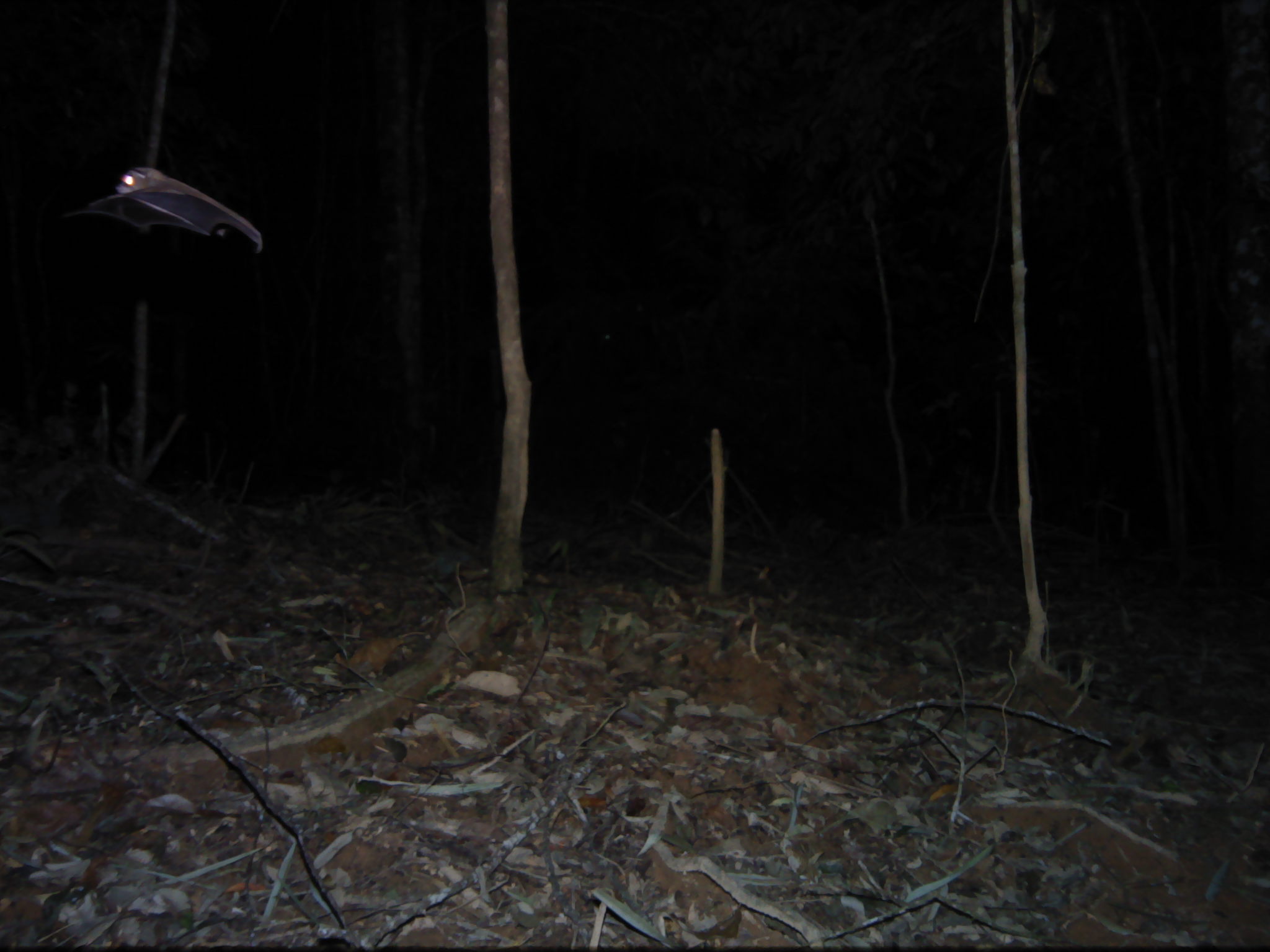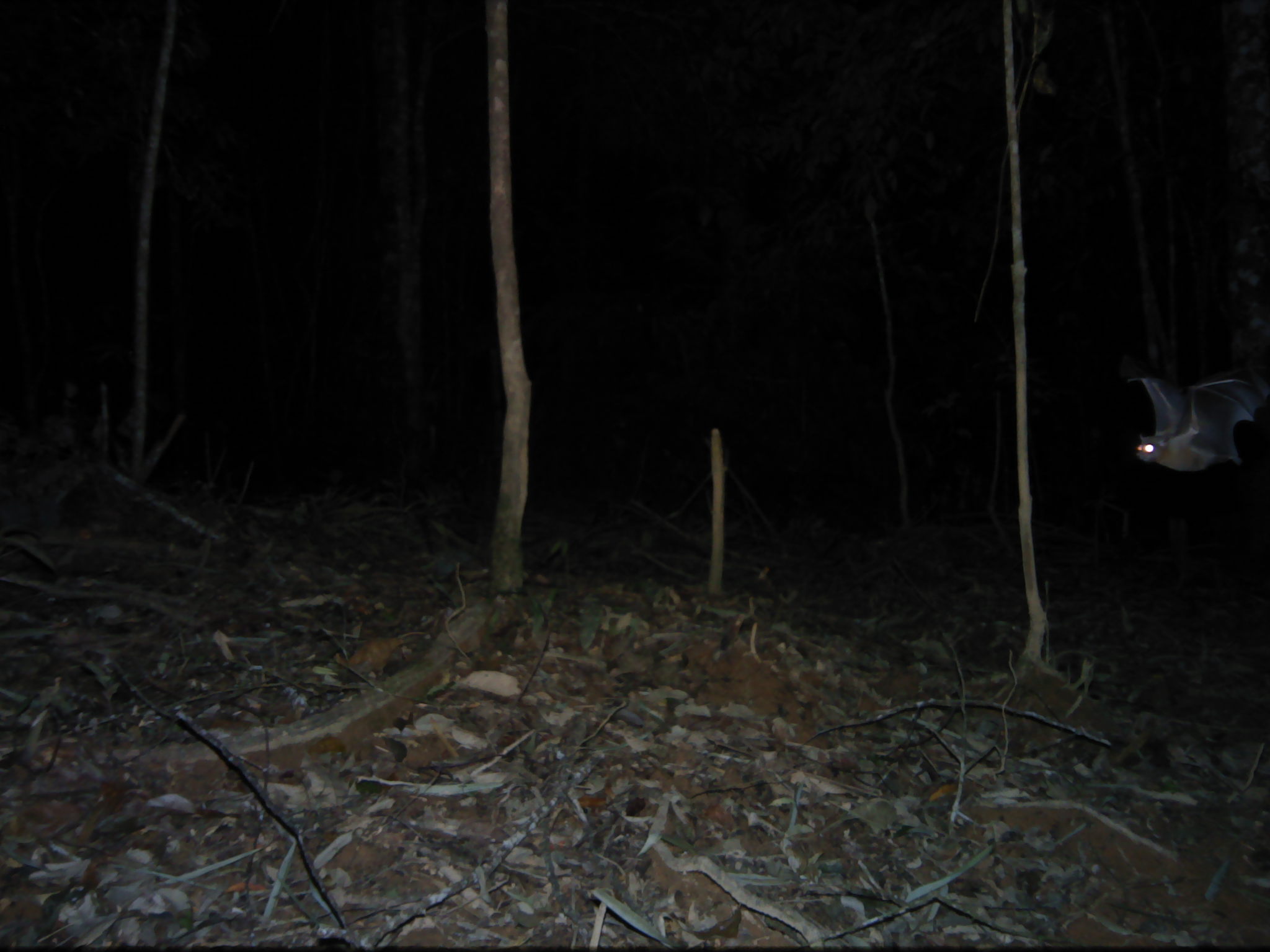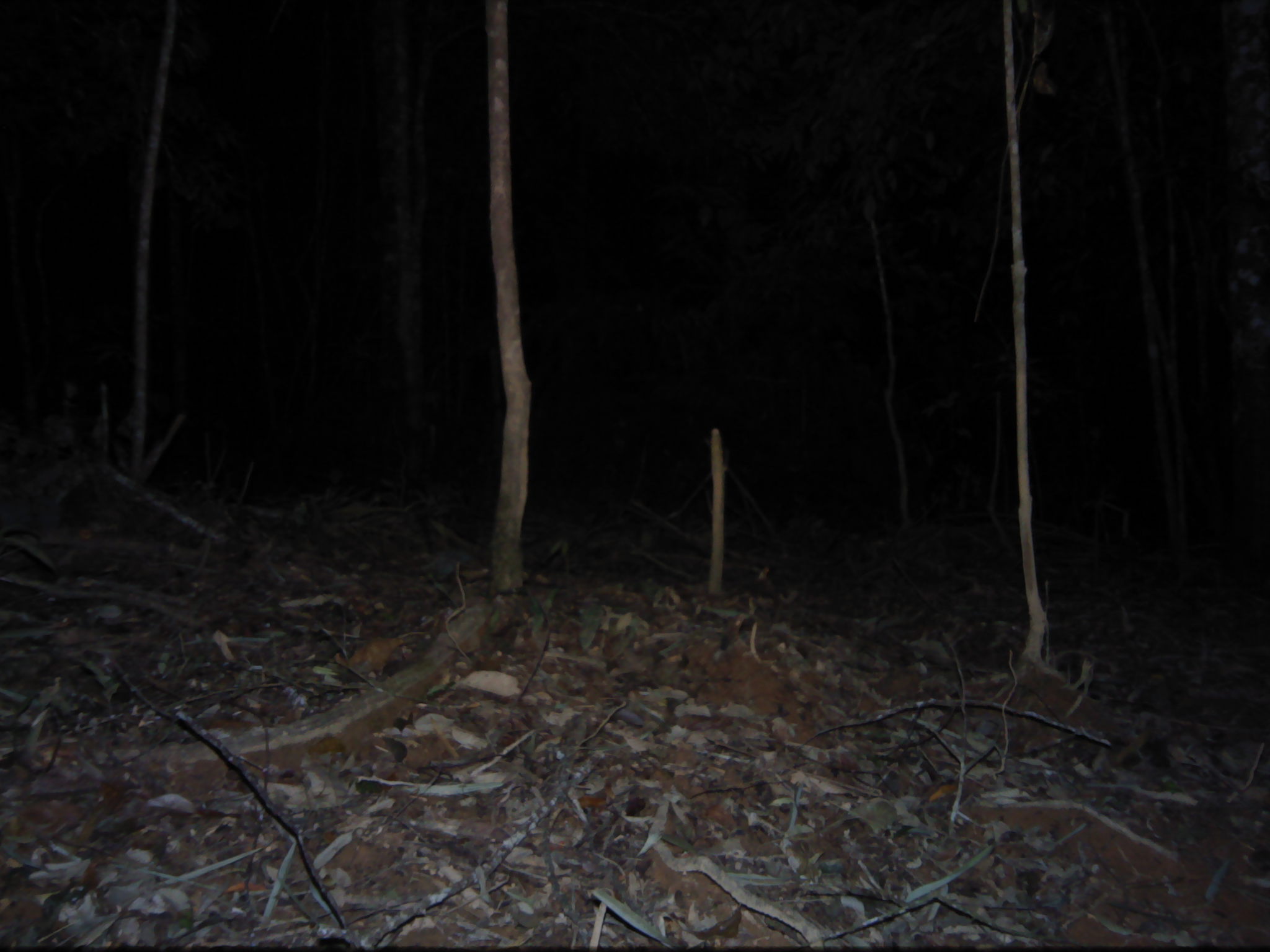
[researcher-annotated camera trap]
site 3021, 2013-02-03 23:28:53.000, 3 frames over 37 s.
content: unidentified animal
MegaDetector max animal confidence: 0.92